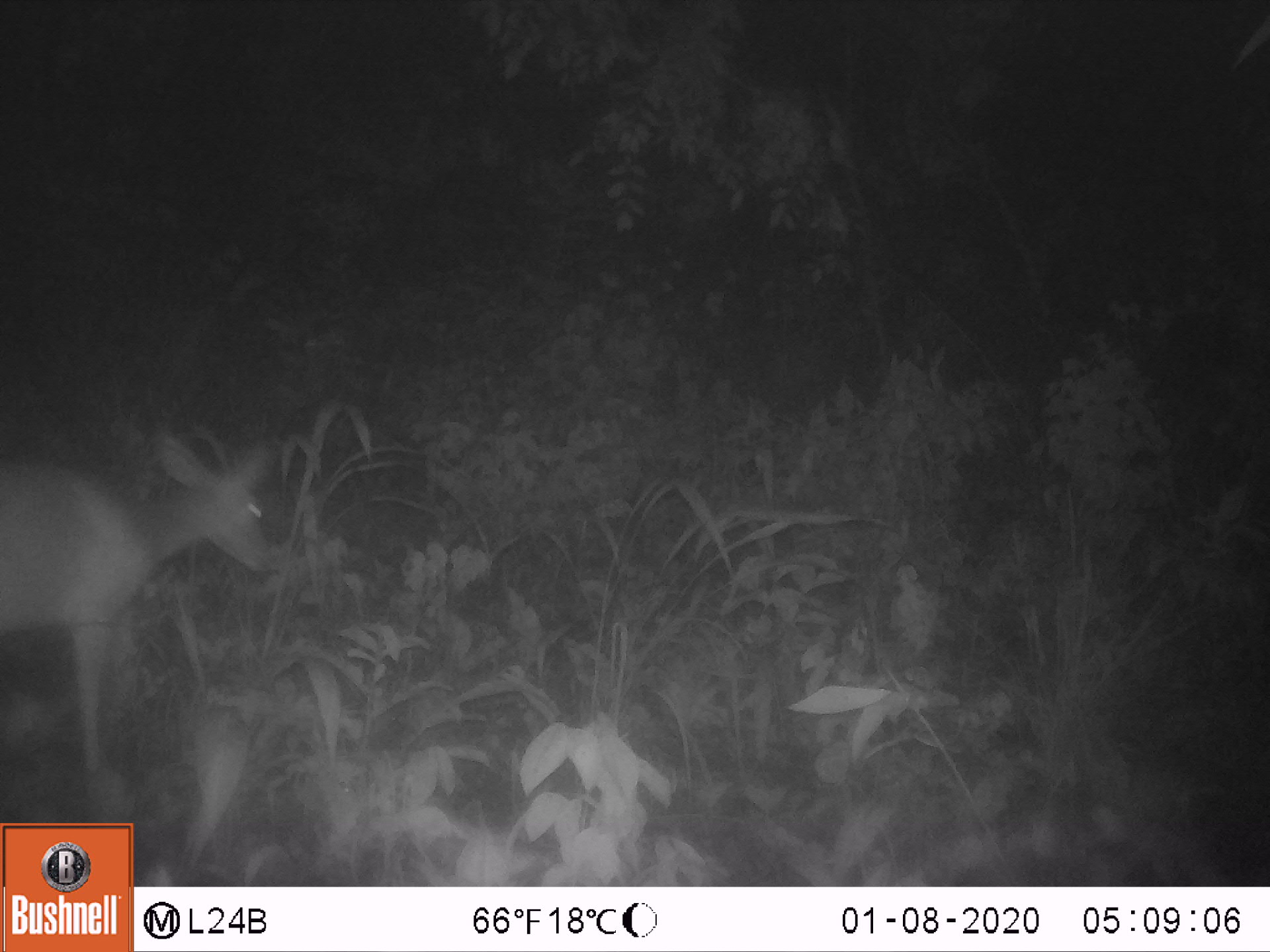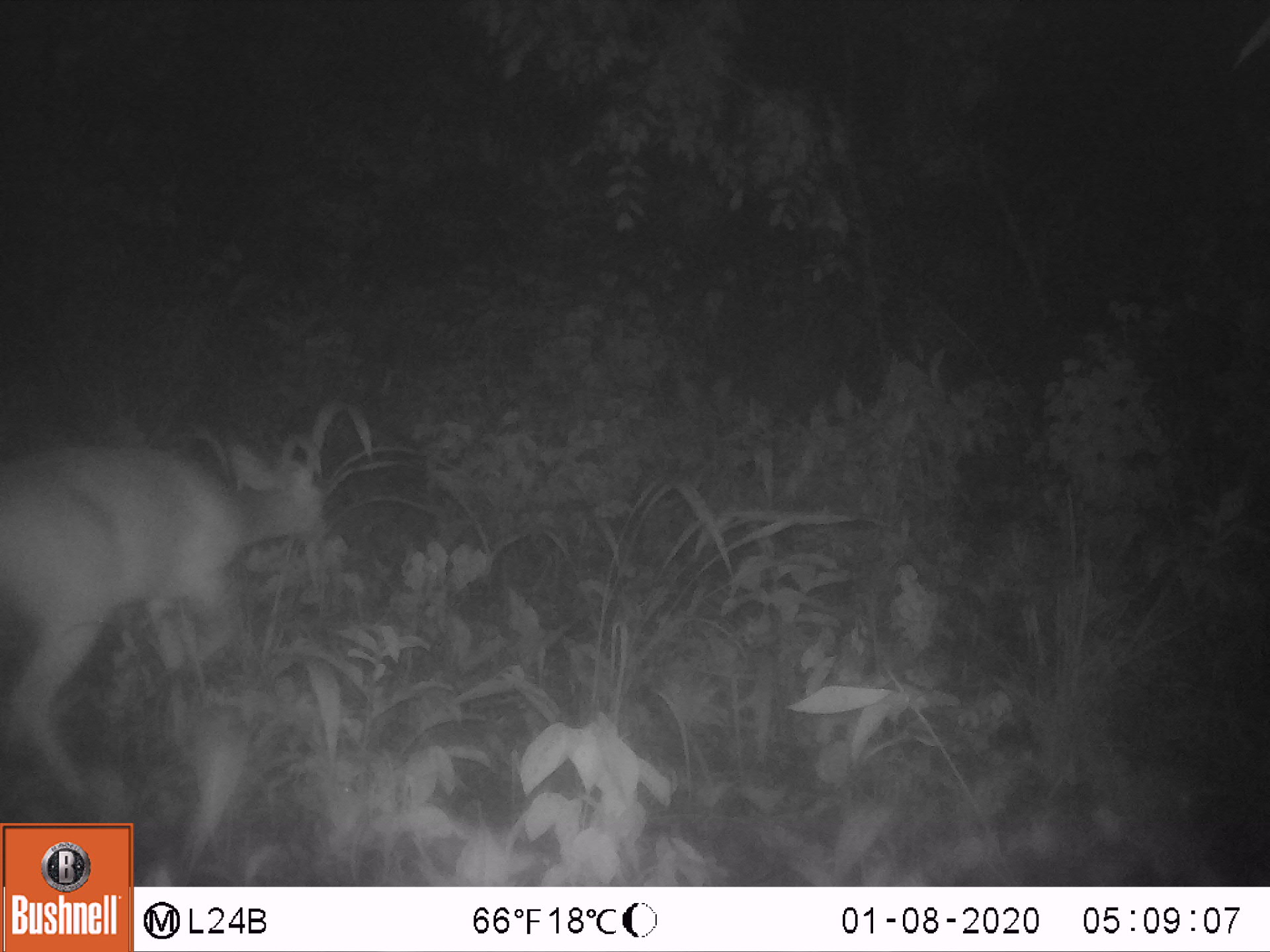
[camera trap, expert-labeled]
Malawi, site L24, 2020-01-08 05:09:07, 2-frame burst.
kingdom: Animalia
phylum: Chordata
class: Mammalia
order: Artiodactyla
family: Bovidae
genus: Tragelaphus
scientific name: Tragelaphus sylvaticus sylvaticus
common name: cape bushbuck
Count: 1.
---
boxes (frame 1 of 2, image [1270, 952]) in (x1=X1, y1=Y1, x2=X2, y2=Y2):
cape bushbuck: (x1=0, y1=429, x2=284, y2=780)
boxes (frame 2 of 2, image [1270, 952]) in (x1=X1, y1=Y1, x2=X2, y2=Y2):
cape bushbuck: (x1=0, y1=433, x2=334, y2=797)